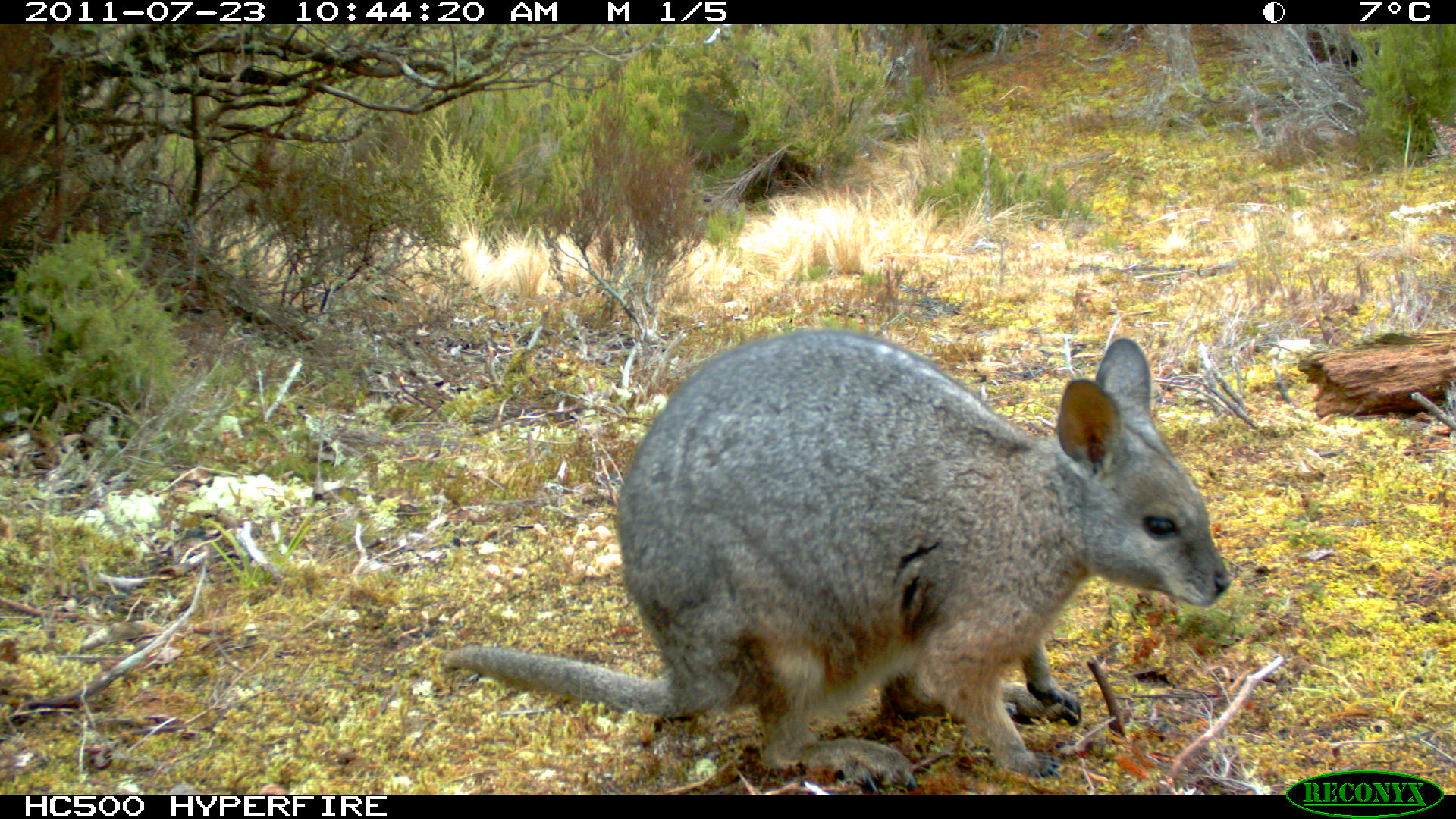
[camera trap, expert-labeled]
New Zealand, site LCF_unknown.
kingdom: Animalia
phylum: Chordata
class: Mammalia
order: Diprotodontia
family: Macropodidae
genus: Notamacropus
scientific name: Notamacropus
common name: wallaby